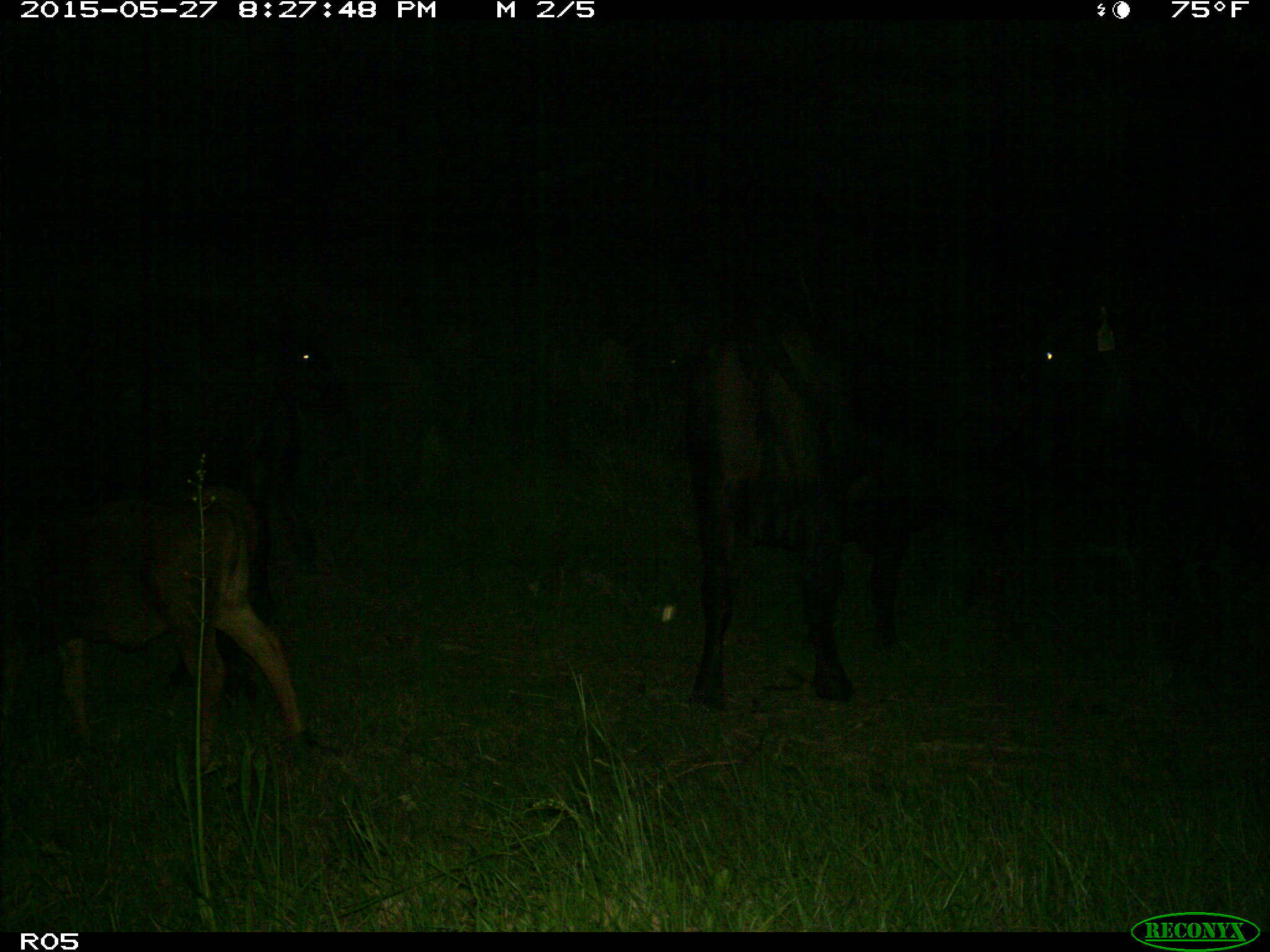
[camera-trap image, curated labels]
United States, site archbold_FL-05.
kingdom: Animalia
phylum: Chordata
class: Mammalia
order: Artiodactyla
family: Bovidae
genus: Bos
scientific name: Bos taurus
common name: domestic cow